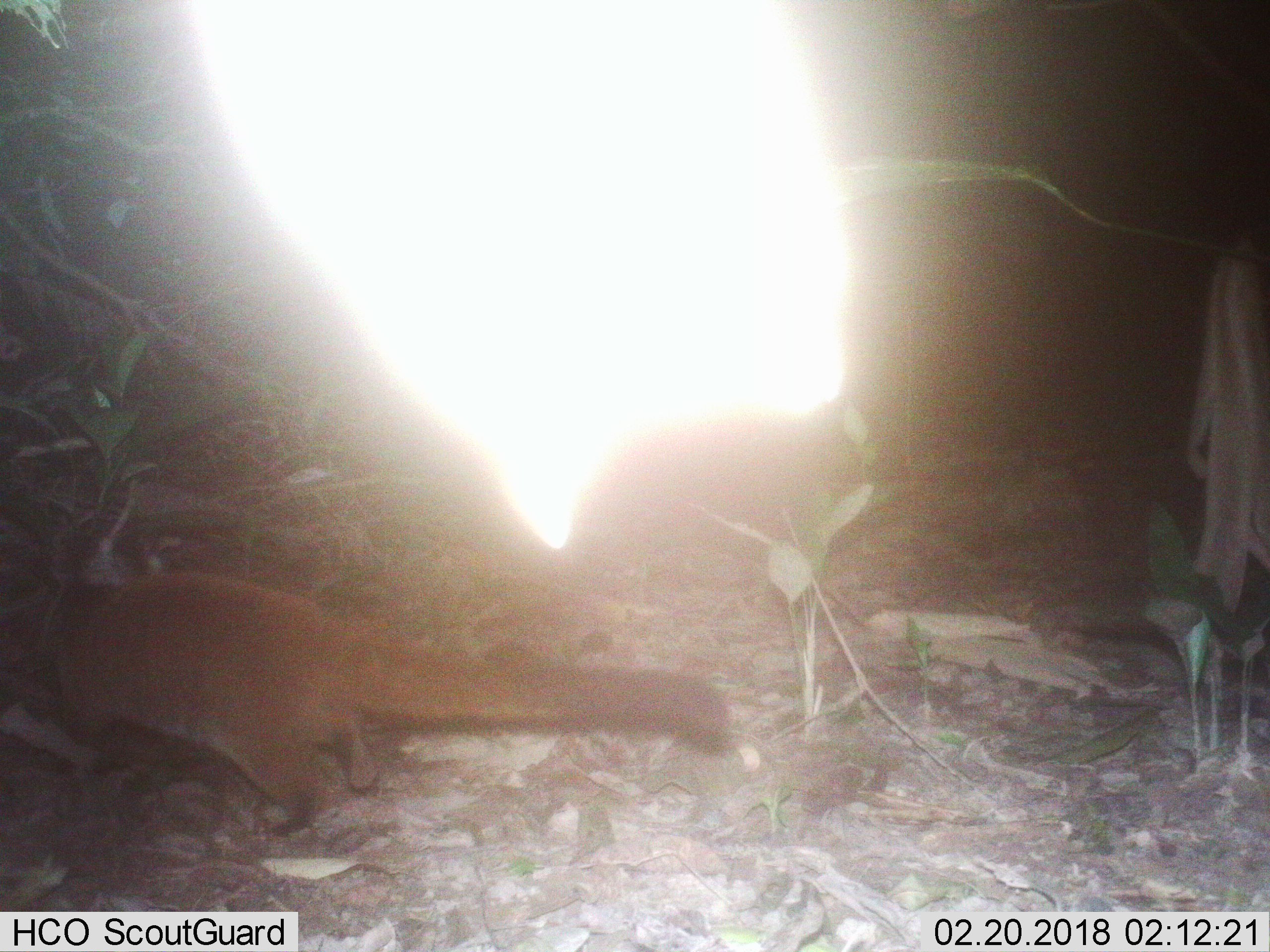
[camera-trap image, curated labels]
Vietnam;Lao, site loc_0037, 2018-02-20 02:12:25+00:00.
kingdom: Animalia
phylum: Chordata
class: Mammalia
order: Carnivora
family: Viverridae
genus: Paguma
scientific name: Paguma larvata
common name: masked palm civet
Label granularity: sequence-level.